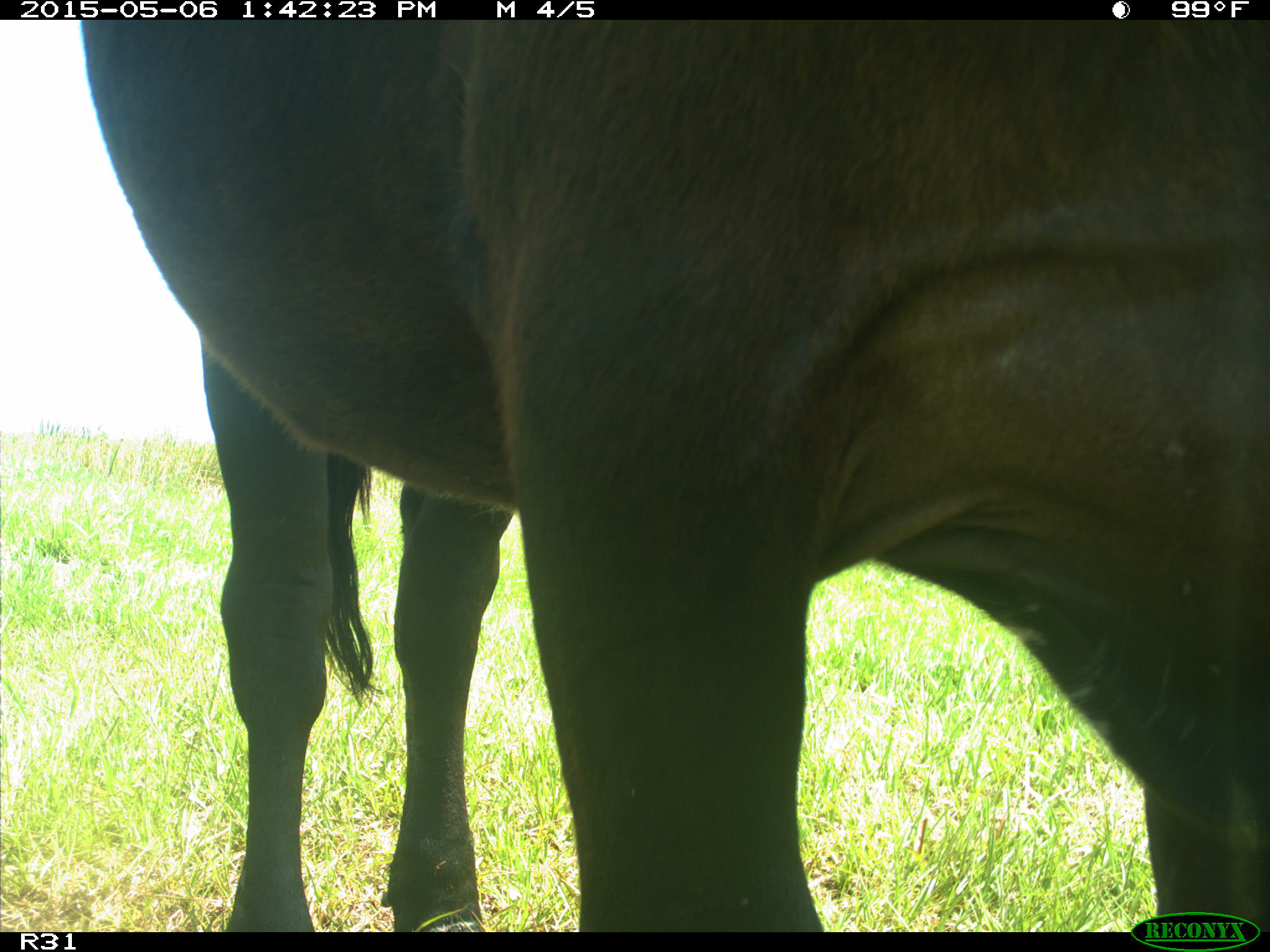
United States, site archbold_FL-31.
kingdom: Animalia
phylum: Chordata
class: Mammalia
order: Artiodactyla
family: Bovidae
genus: Bos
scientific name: Bos taurus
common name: domestic cow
Bos taurus (domestic cow).